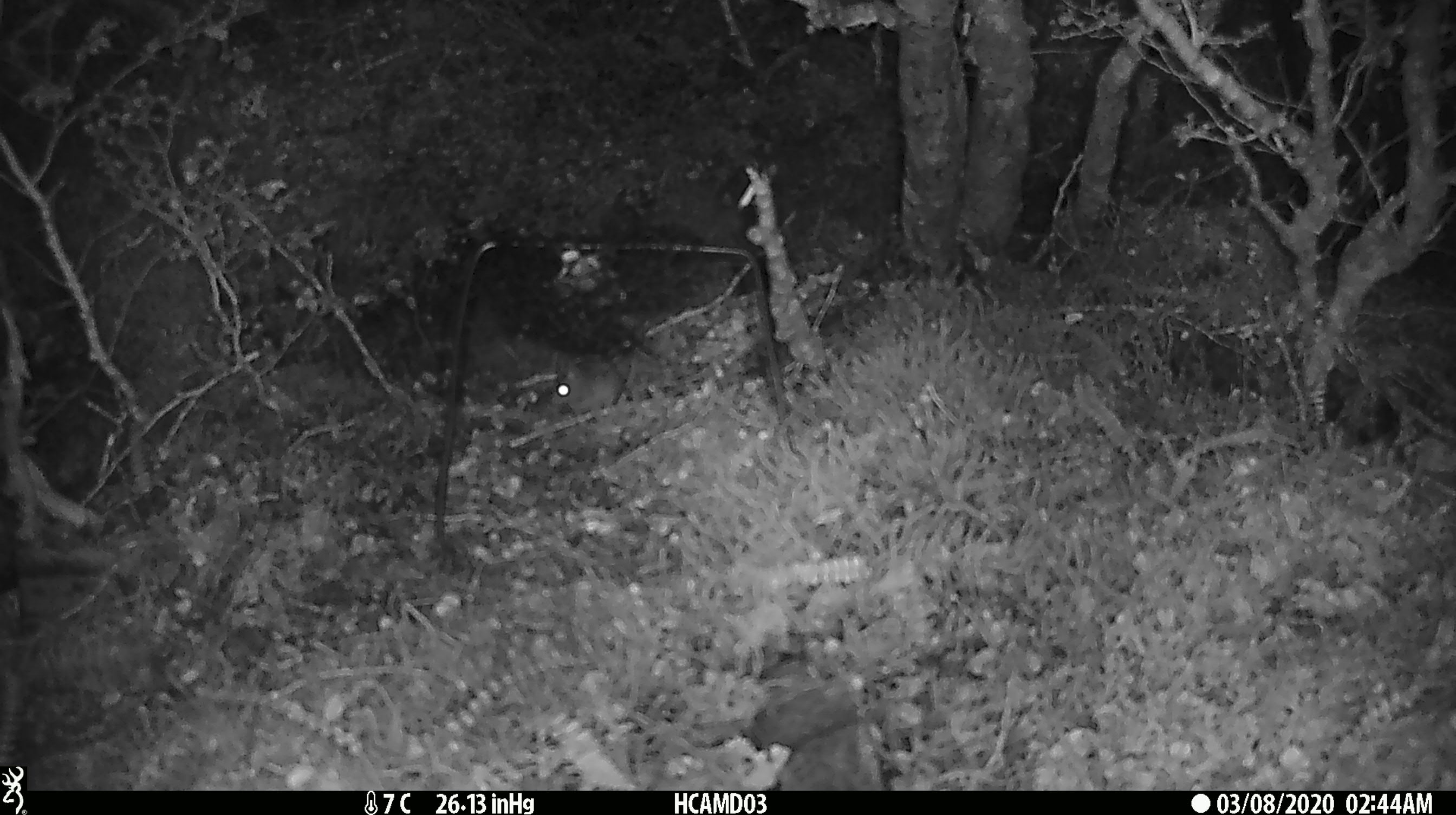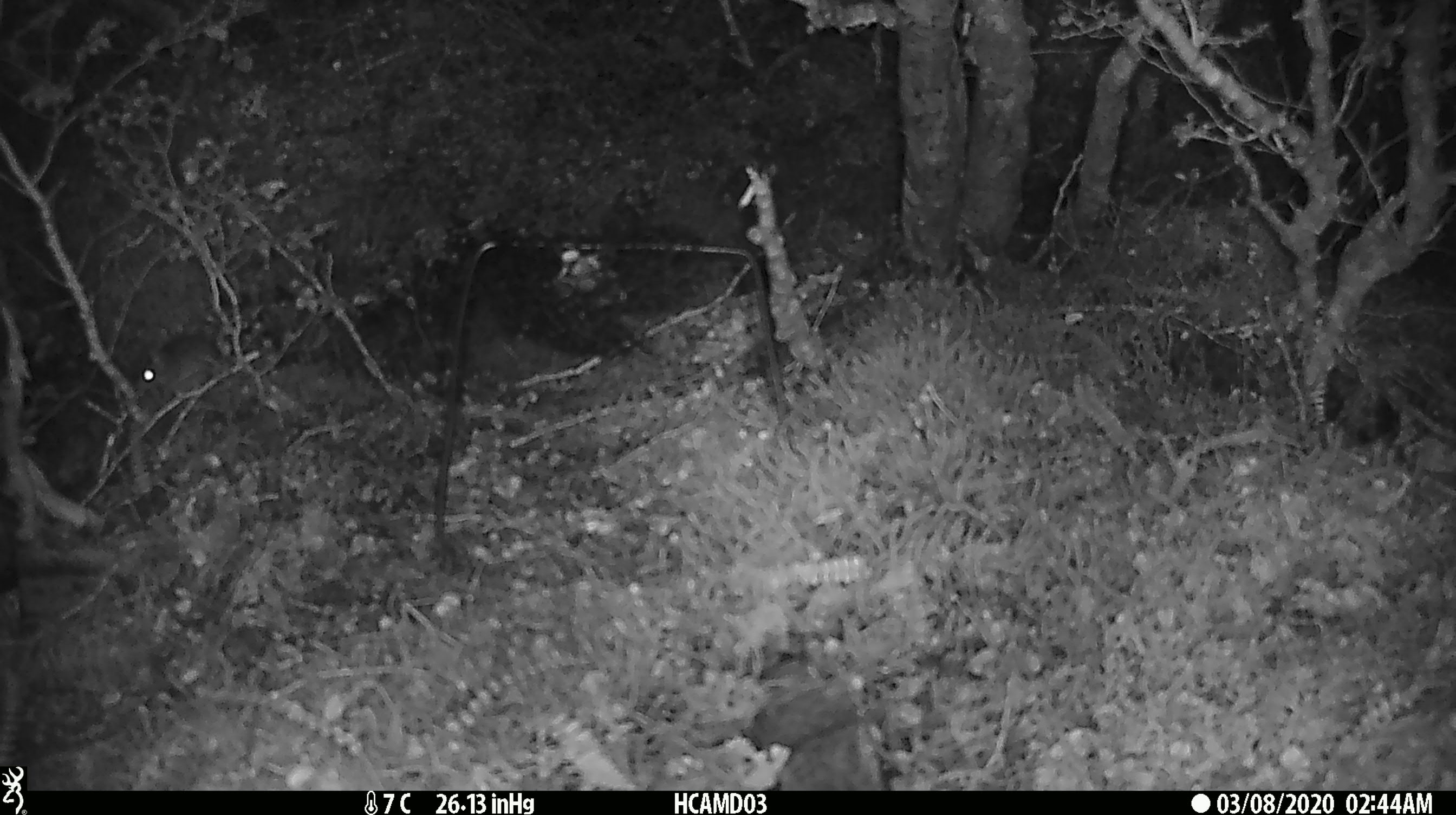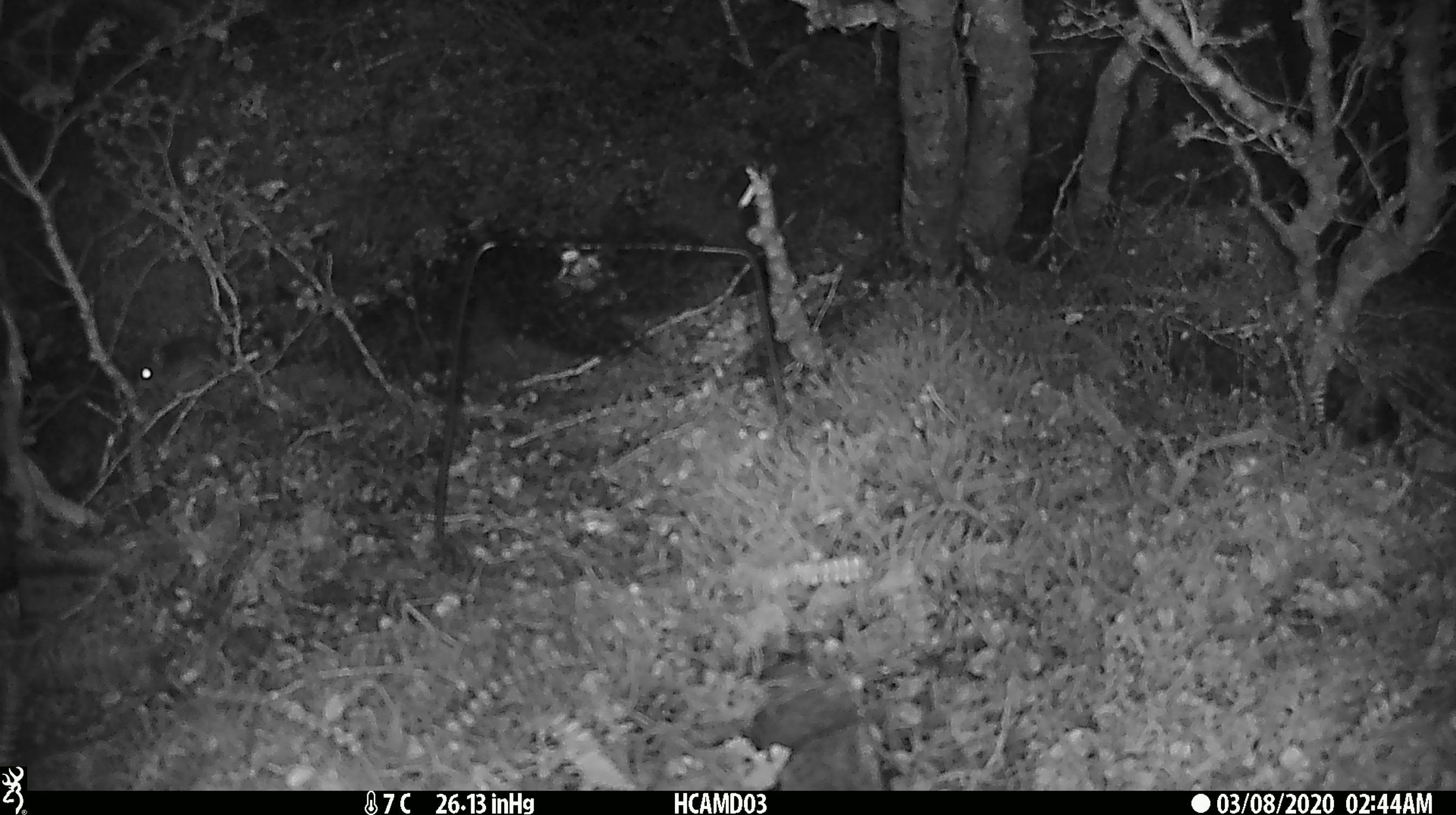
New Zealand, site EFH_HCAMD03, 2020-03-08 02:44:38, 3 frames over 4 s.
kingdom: Animalia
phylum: Chordata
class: Mammalia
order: Rodentia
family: Muridae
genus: Mus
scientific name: Mus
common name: mouse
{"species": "mouse (Mus)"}